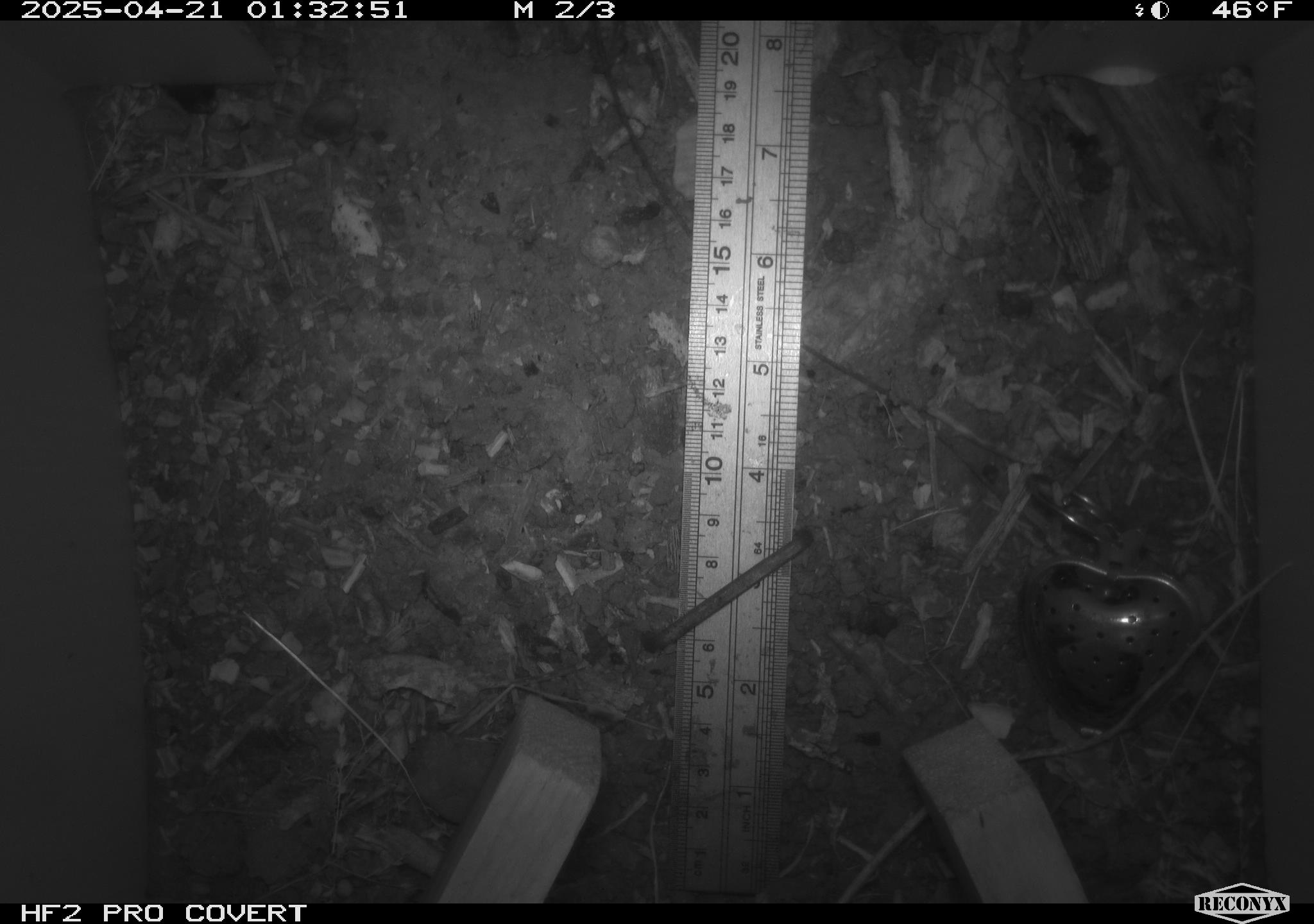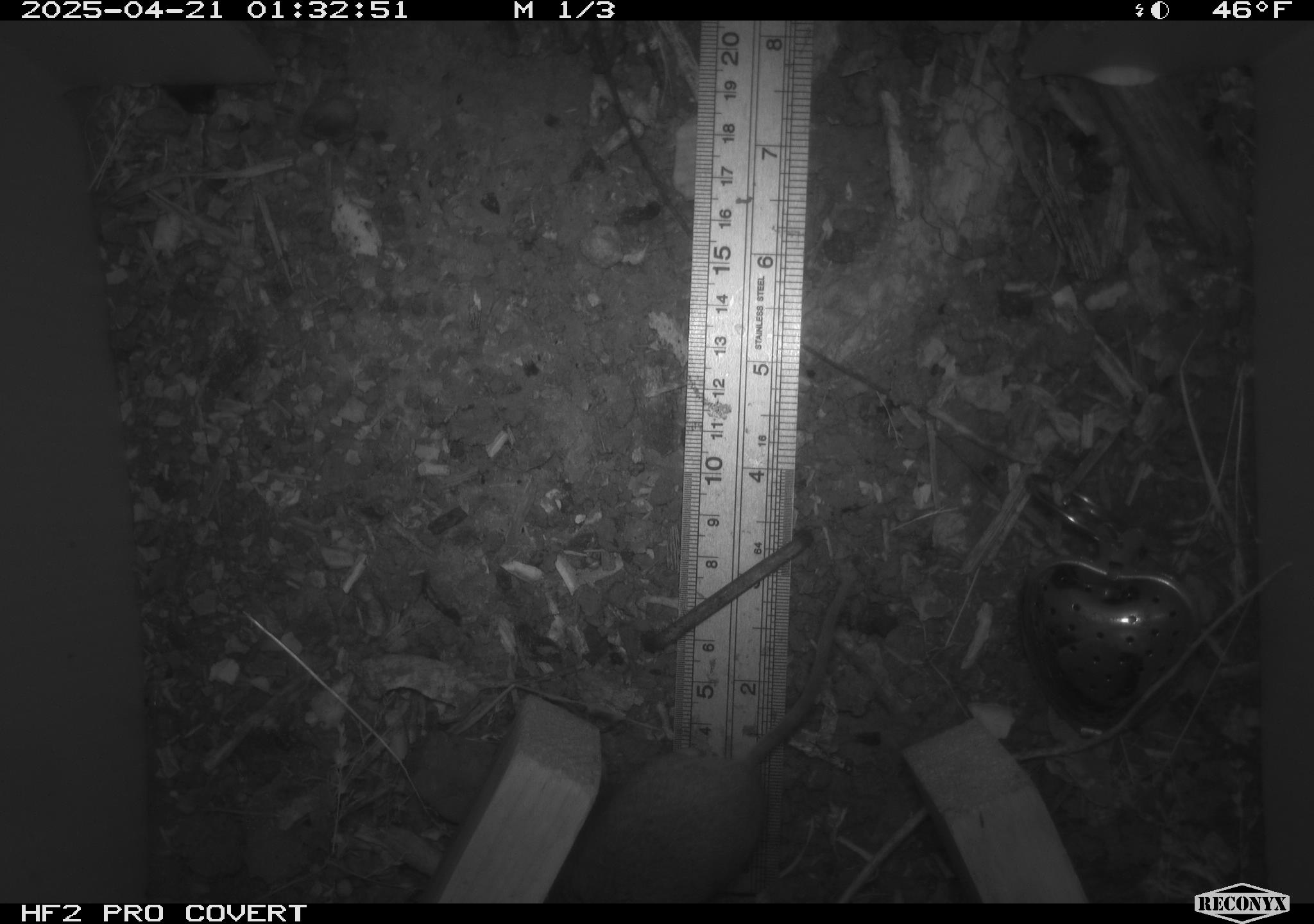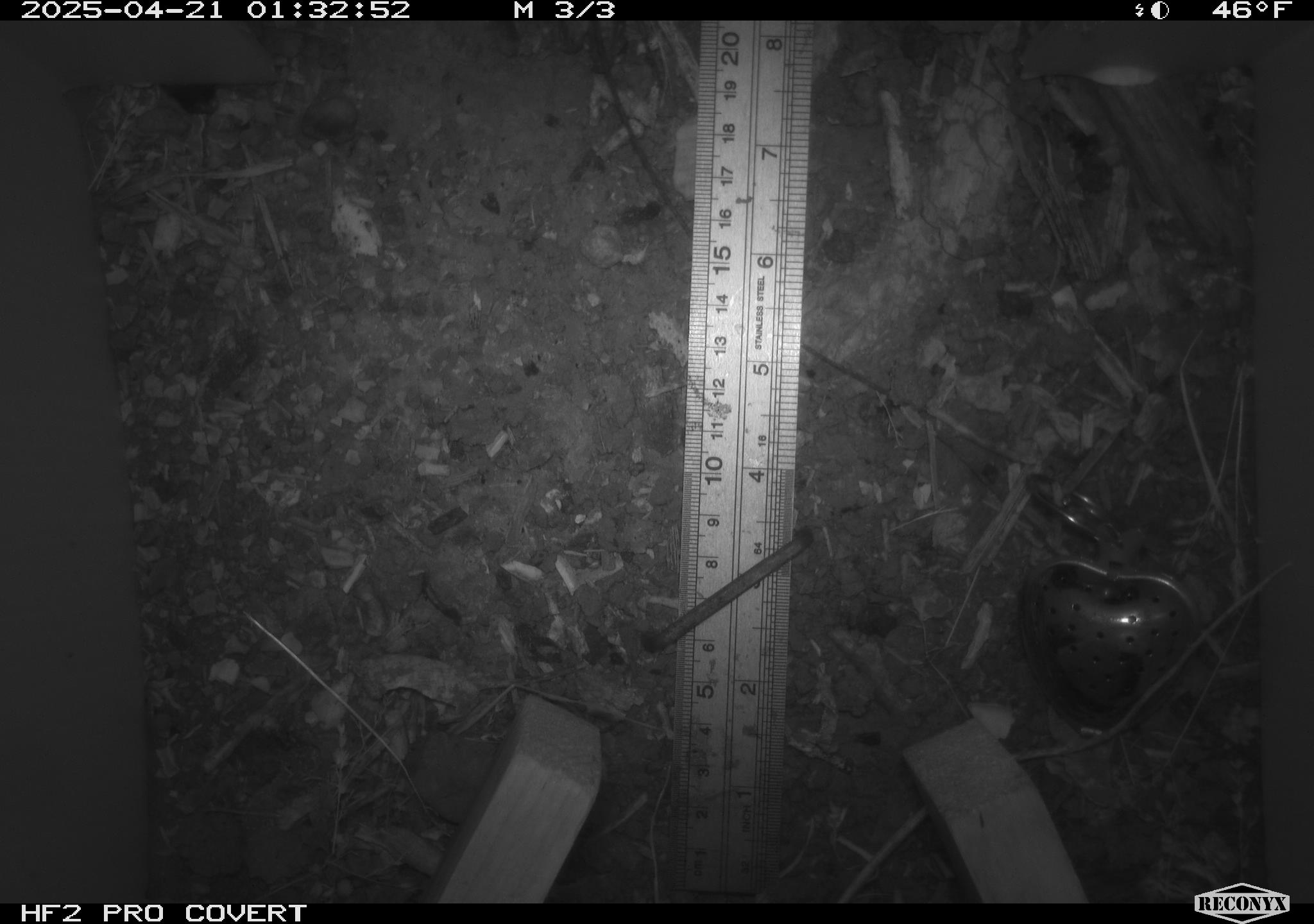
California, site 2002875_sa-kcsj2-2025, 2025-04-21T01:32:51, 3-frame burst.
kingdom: Animalia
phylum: Chordata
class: Mammalia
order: Rodentia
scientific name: Rodentia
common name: rodent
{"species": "rodent (Rodentia)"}